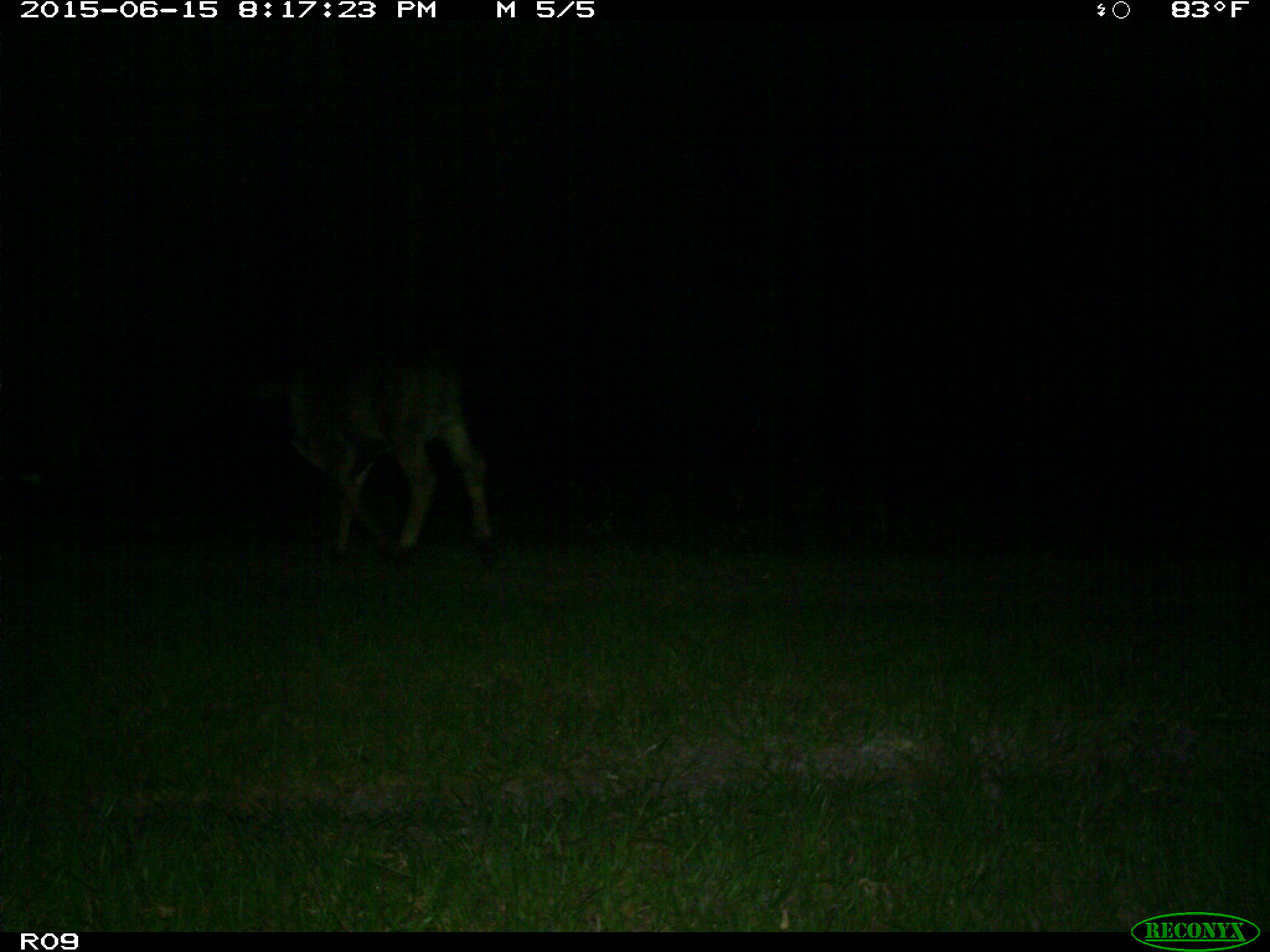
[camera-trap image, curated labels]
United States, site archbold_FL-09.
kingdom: Animalia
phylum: Chordata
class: Mammalia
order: Artiodactyla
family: Bovidae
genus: Bos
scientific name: Bos taurus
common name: domestic cow